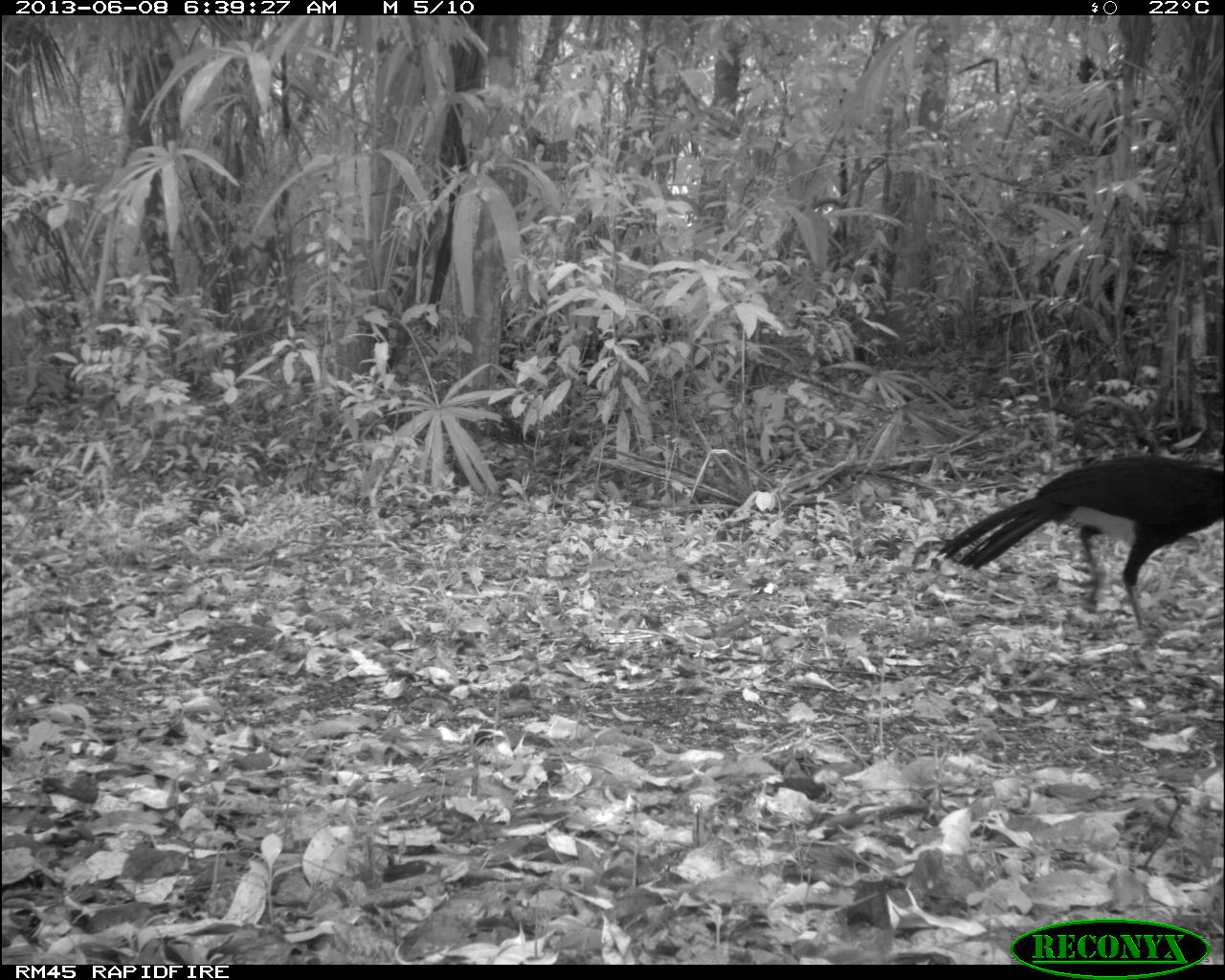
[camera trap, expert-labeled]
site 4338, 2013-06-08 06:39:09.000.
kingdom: Animalia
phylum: Chordata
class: Aves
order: Galliformes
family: Cracidae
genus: Crax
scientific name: Crax rubra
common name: great curassow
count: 1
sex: male